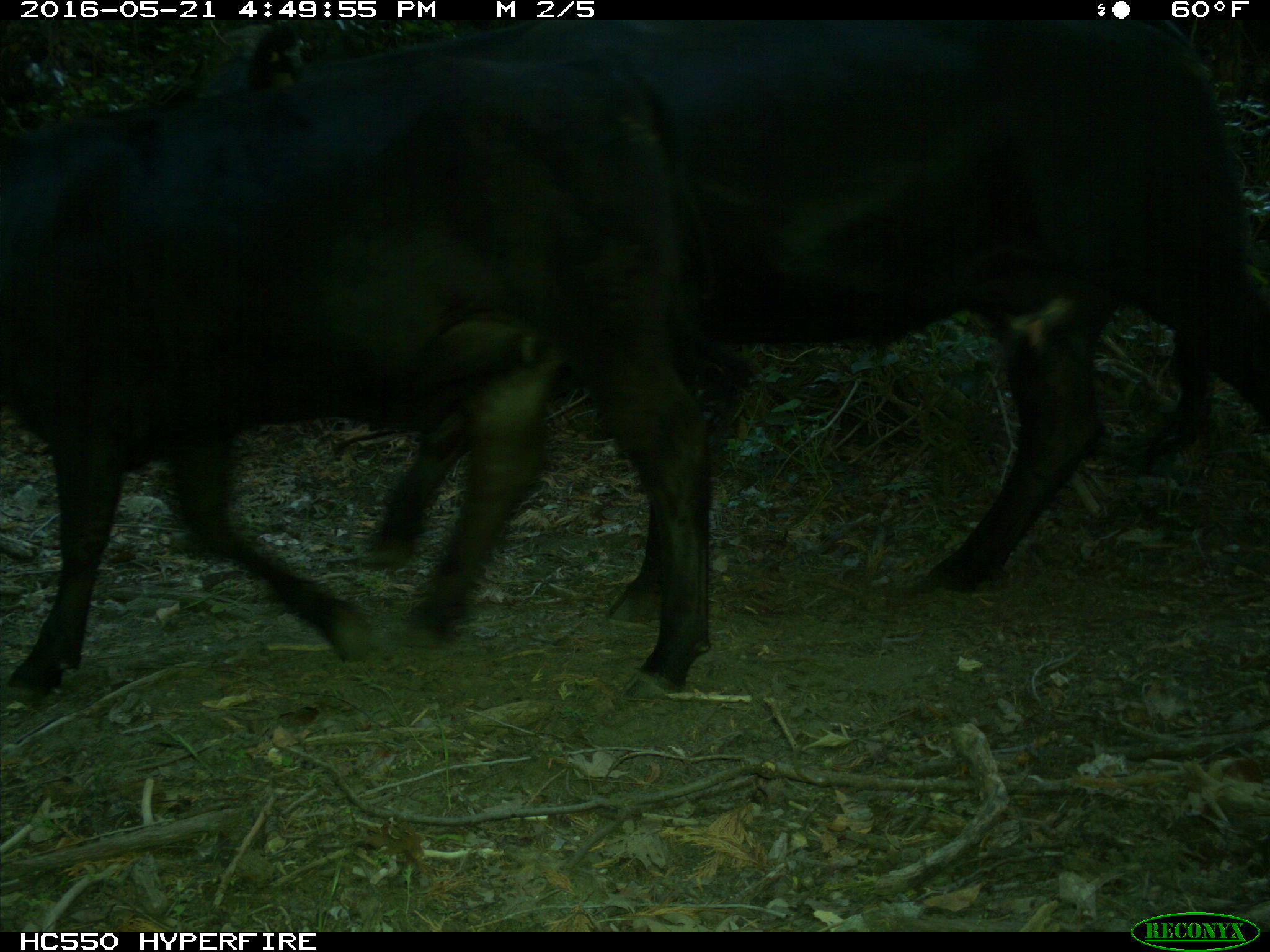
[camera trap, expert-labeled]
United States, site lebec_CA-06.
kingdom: Animalia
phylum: Chordata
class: Mammalia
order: Artiodactyla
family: Bovidae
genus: Bos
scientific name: Bos taurus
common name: domestic cow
Bos taurus (domestic cow).